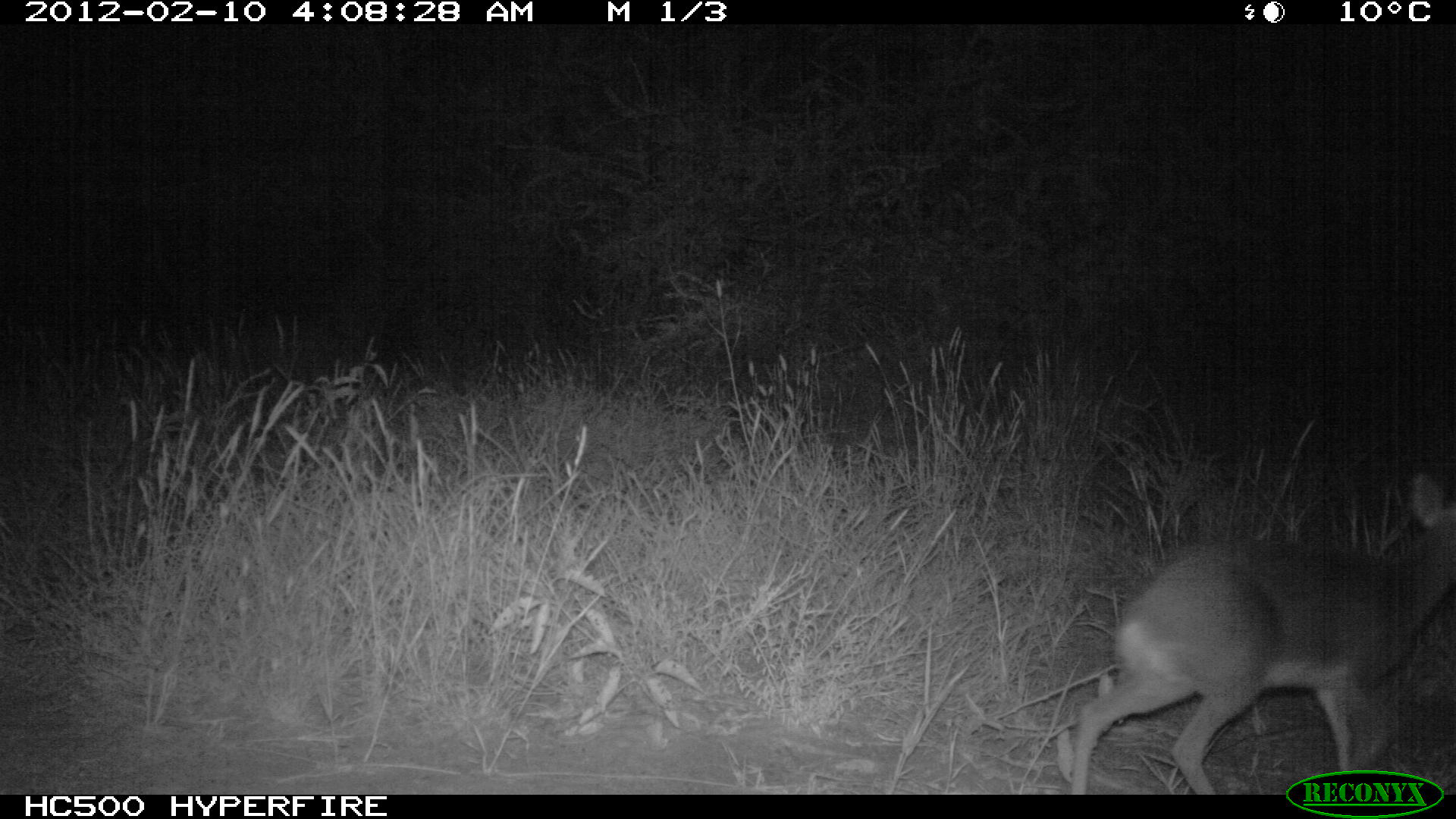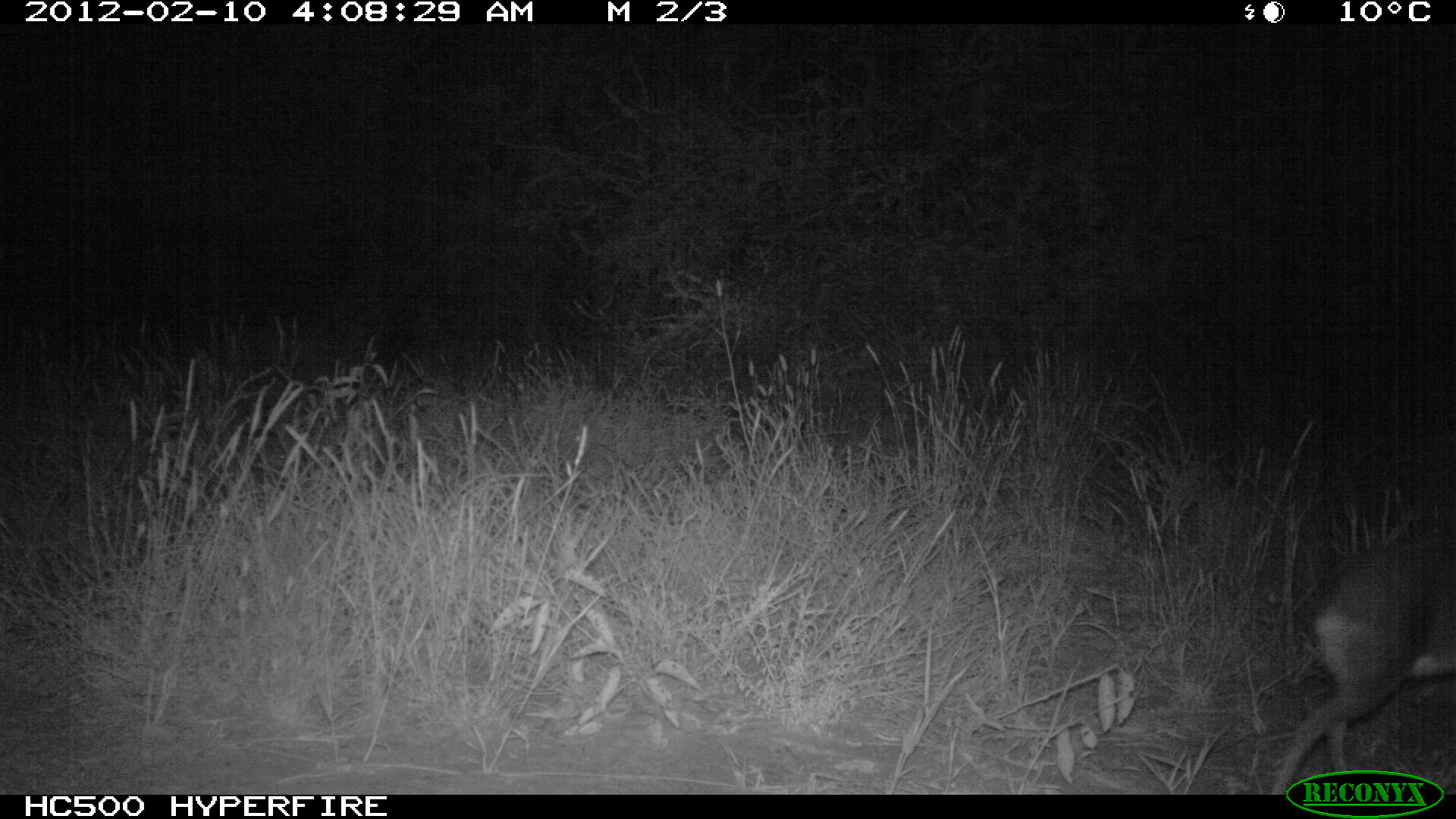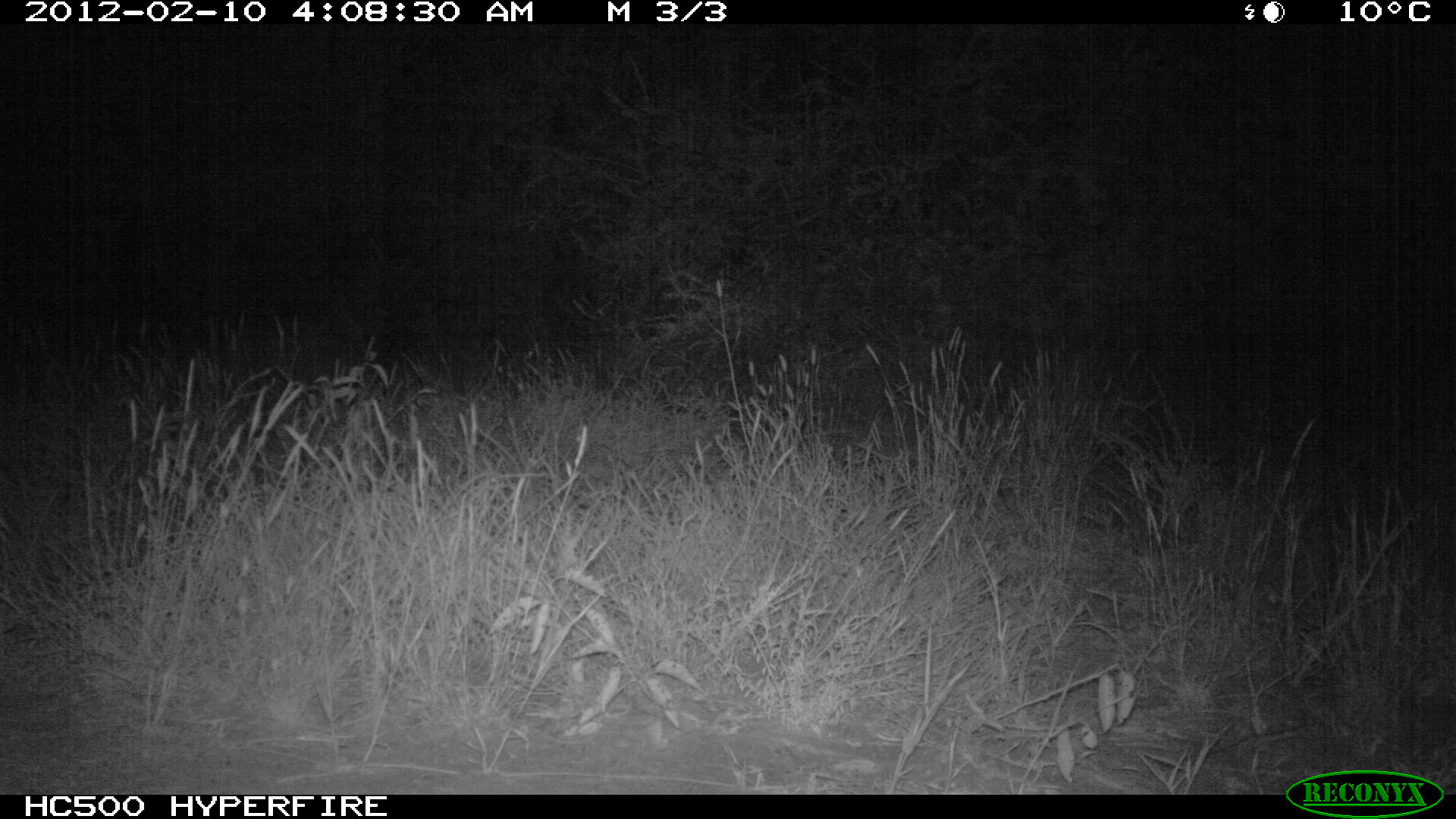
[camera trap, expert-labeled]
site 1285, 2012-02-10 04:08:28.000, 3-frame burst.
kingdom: Animalia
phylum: Chordata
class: Mammalia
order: Artiodactyla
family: Bovidae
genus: Madoqua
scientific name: Madoqua guentheri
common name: günther's dik-dik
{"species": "Madoqua guentheri (günther's dik-dik)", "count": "1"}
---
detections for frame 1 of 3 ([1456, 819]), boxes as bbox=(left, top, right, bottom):
madoqua guentheri: bbox=(1065, 470, 1455, 794)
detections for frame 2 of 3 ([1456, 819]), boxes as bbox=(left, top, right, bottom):
madoqua guentheri: bbox=(1262, 516, 1455, 794)